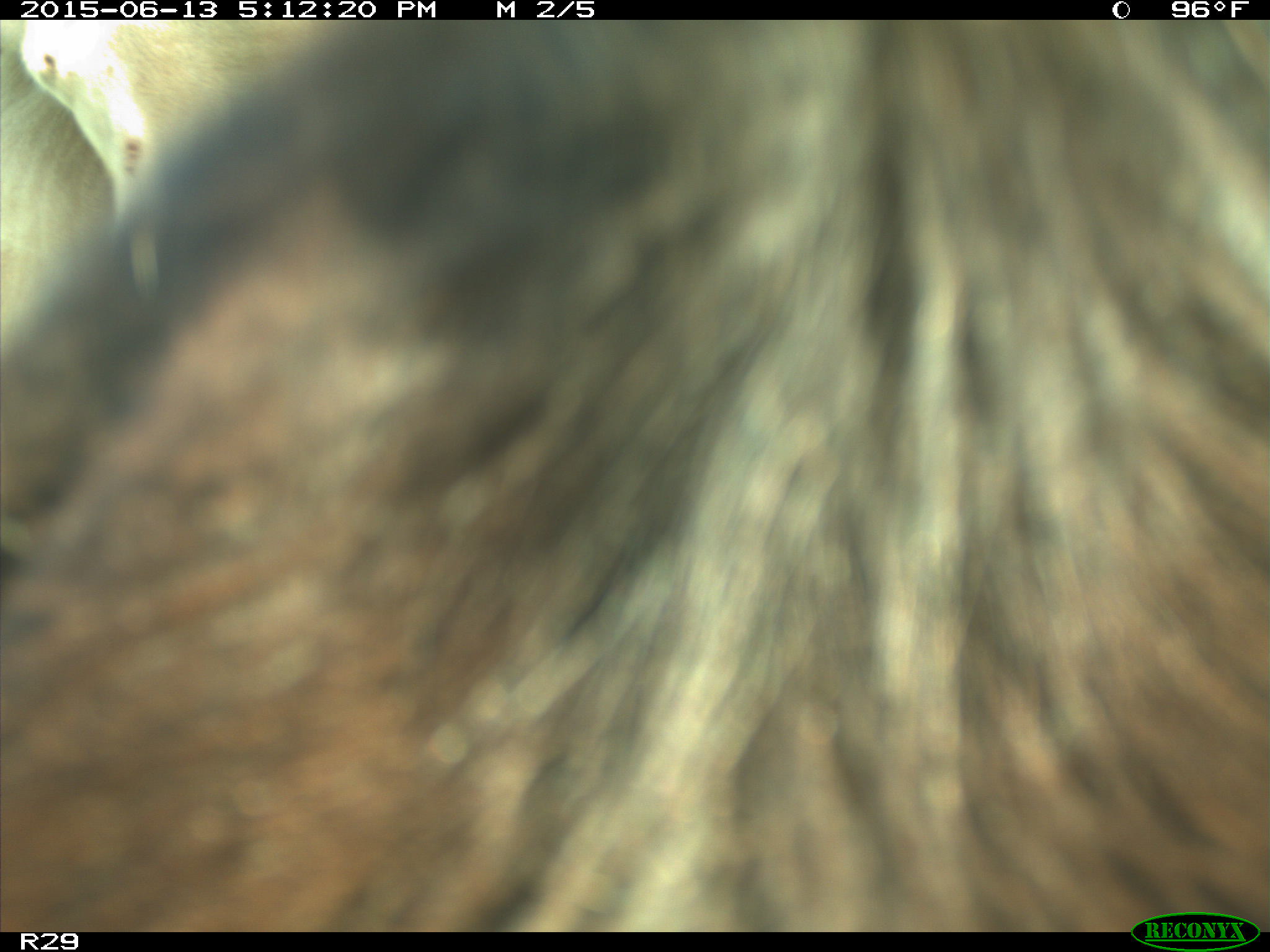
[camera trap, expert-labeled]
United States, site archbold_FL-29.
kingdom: Animalia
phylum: Chordata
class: Mammalia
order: Artiodactyla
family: Bovidae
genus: Bos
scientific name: Bos taurus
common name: domestic cow